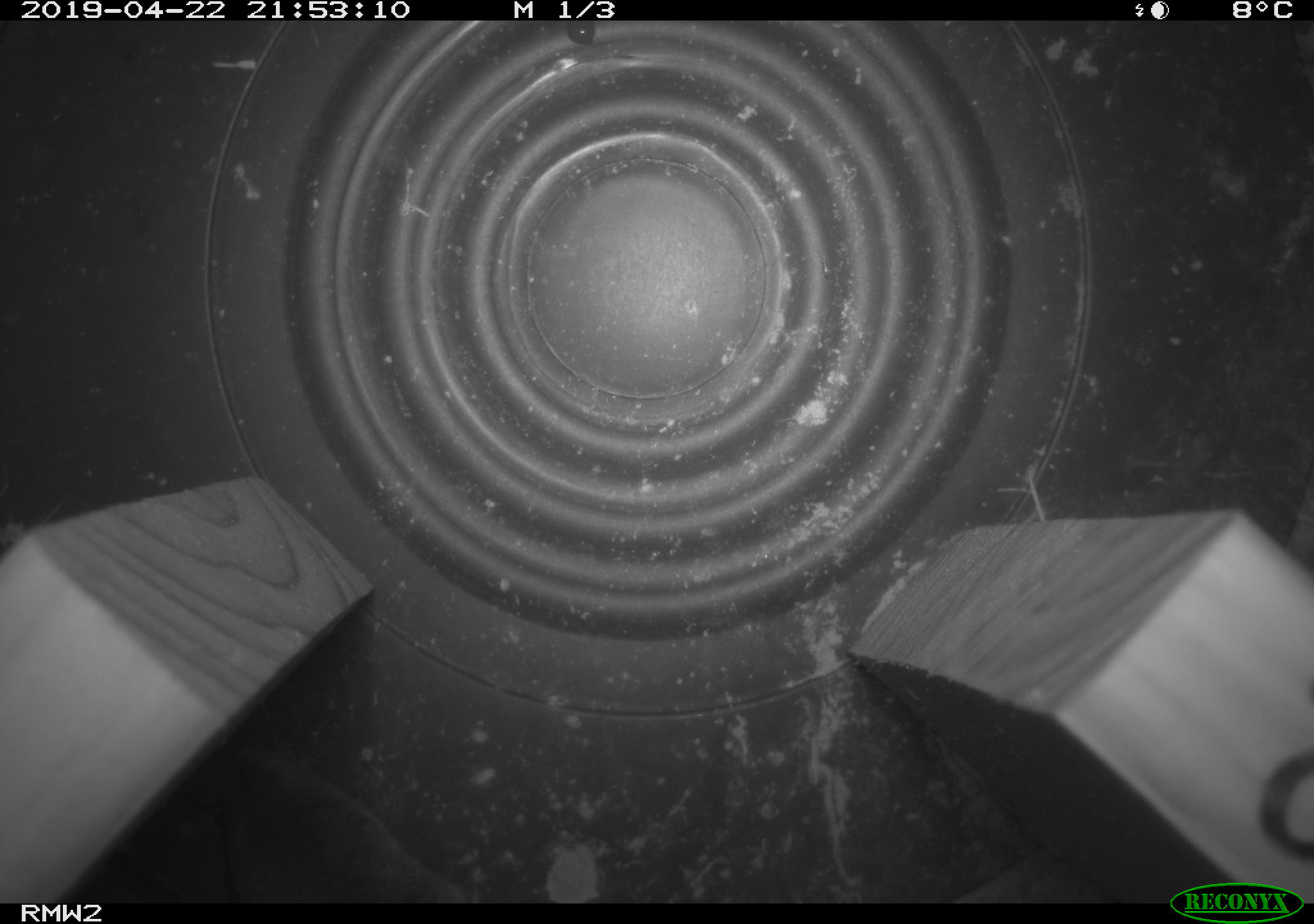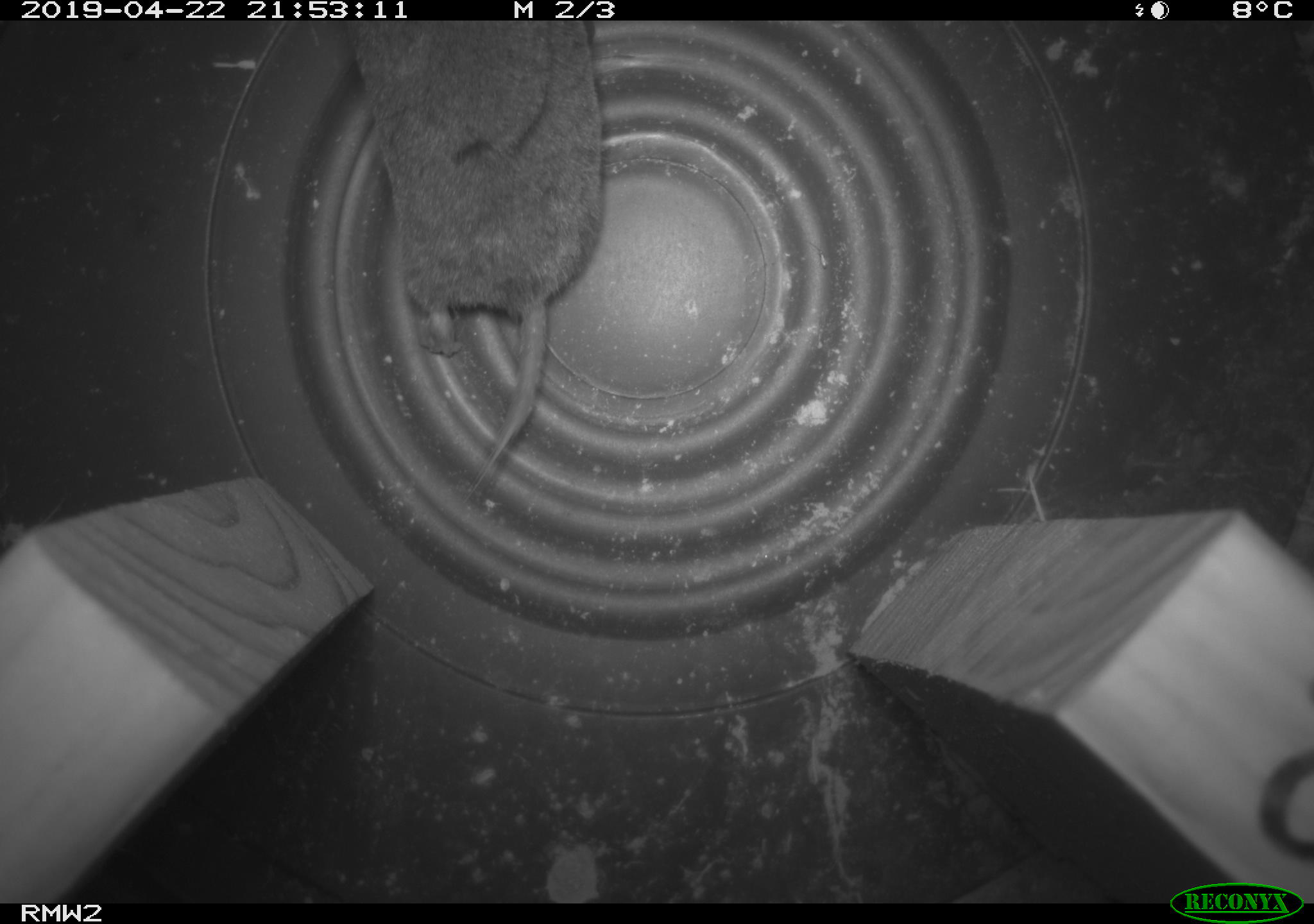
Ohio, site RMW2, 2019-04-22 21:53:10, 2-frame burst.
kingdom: Animalia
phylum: Chordata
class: Mammalia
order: Eulipotyphla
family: Soricidae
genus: Blarina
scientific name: Blarina brevicauda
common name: northern short-tailed shrew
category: n. short-tailed shrew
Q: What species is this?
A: N. short-tailed shrew (northern short-tailed shrew) (Blarina brevicauda).